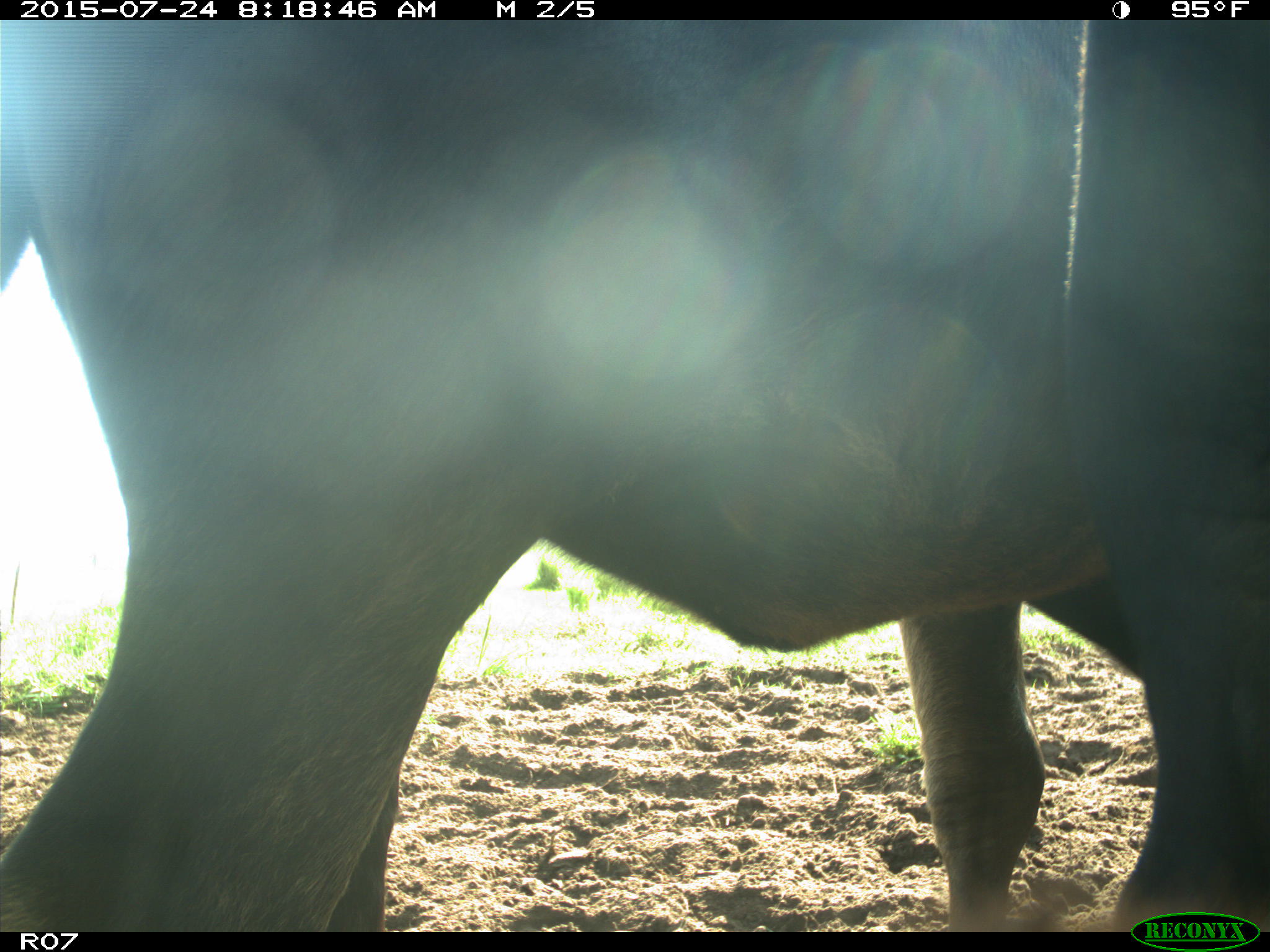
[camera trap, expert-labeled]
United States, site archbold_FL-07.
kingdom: Animalia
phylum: Chordata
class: Mammalia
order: Artiodactyla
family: Bovidae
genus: Bos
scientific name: Bos taurus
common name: domestic cow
Bos taurus (domestic cow).